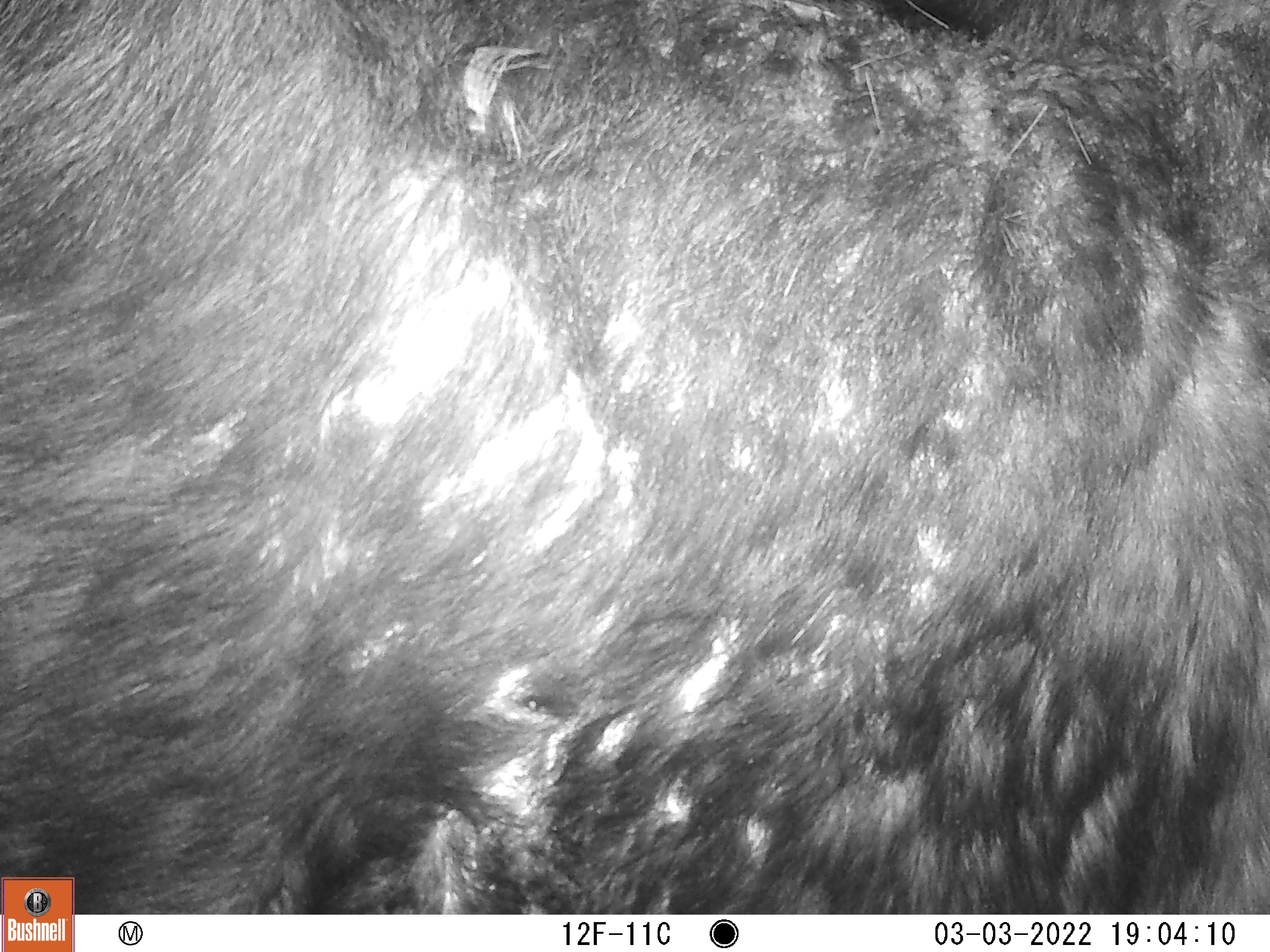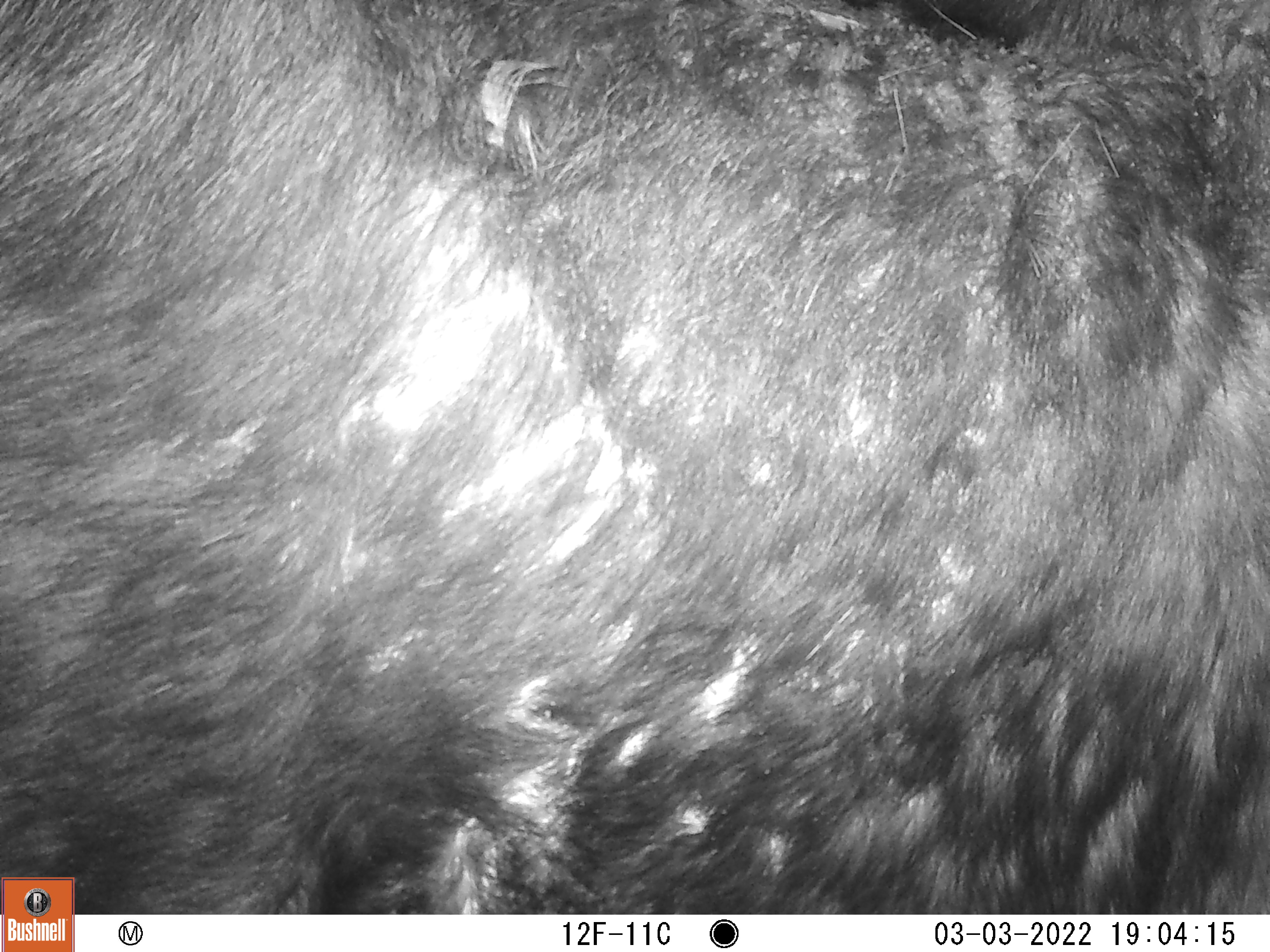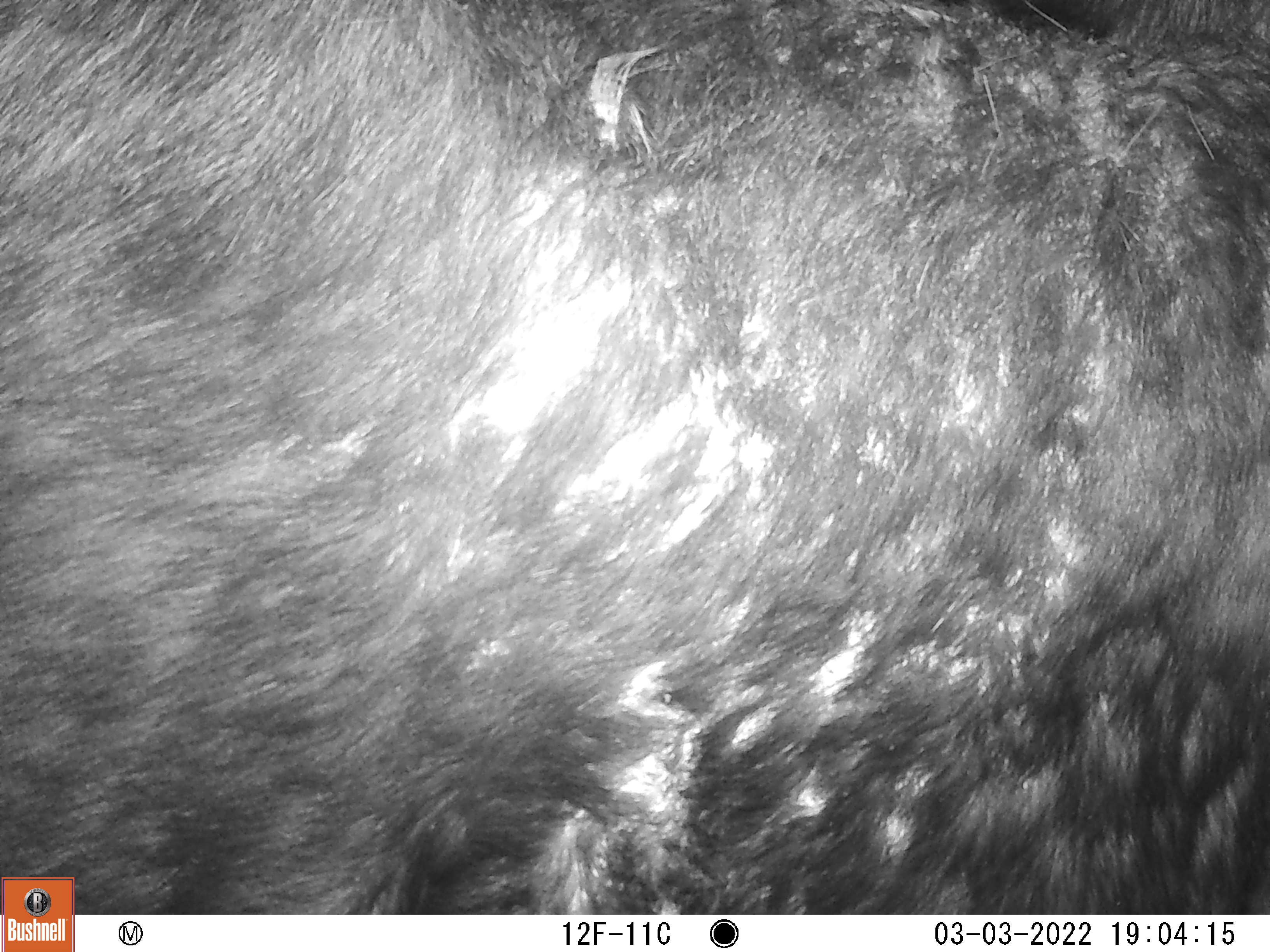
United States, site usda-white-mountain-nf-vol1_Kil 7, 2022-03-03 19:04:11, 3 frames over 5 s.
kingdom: Animalia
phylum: Chordata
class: Mammalia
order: Artiodactyla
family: Cervidae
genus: Alces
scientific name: Alces alces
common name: moose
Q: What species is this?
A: Moose (Alces alces).